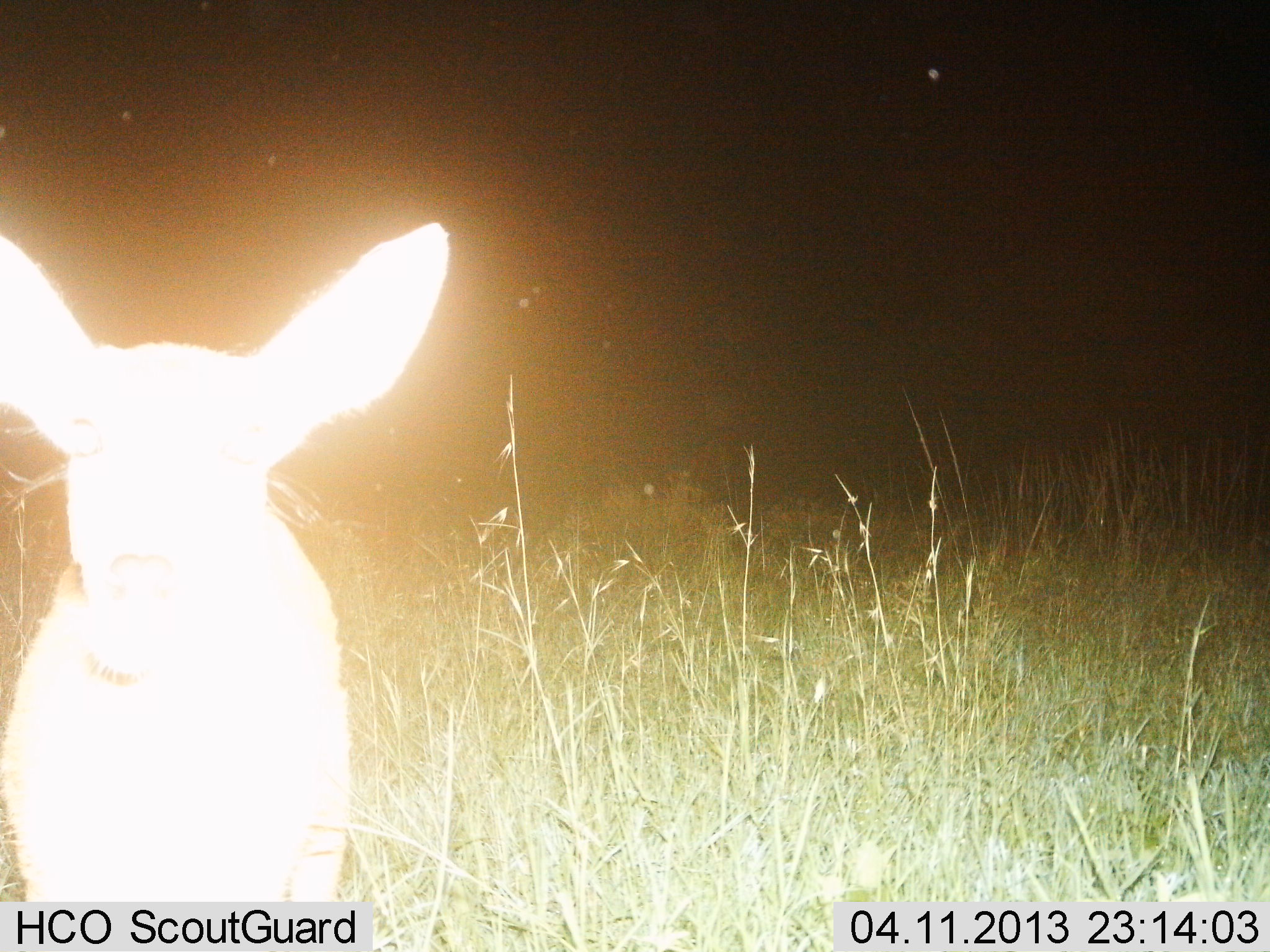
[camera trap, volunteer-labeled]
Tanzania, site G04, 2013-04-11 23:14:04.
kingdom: Animalia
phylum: Chordata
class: Mammalia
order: Artiodactyla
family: Bovidae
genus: Redunca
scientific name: Redunca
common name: reedbuck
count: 1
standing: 100%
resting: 0%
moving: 0%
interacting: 0%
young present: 0%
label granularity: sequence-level